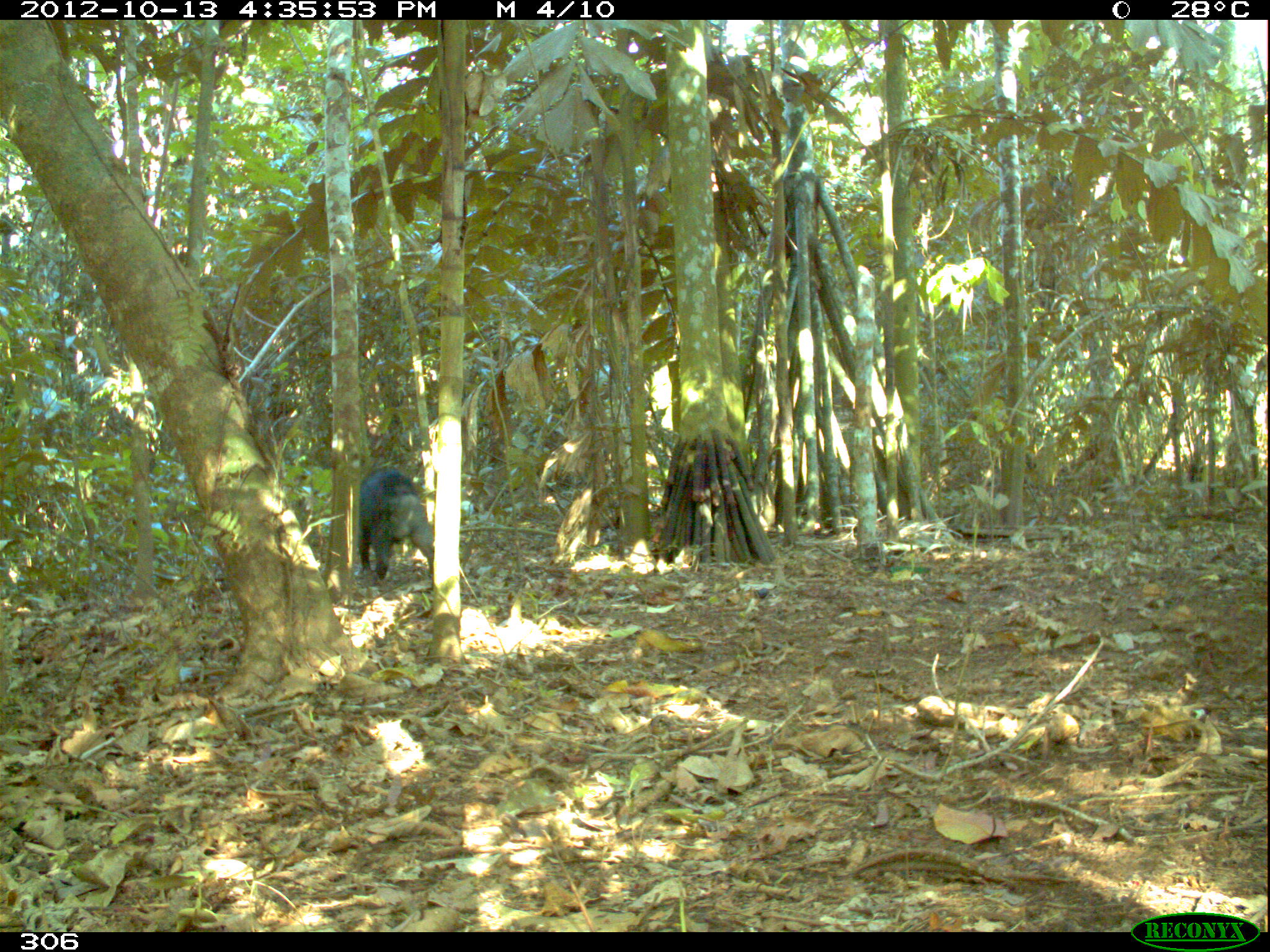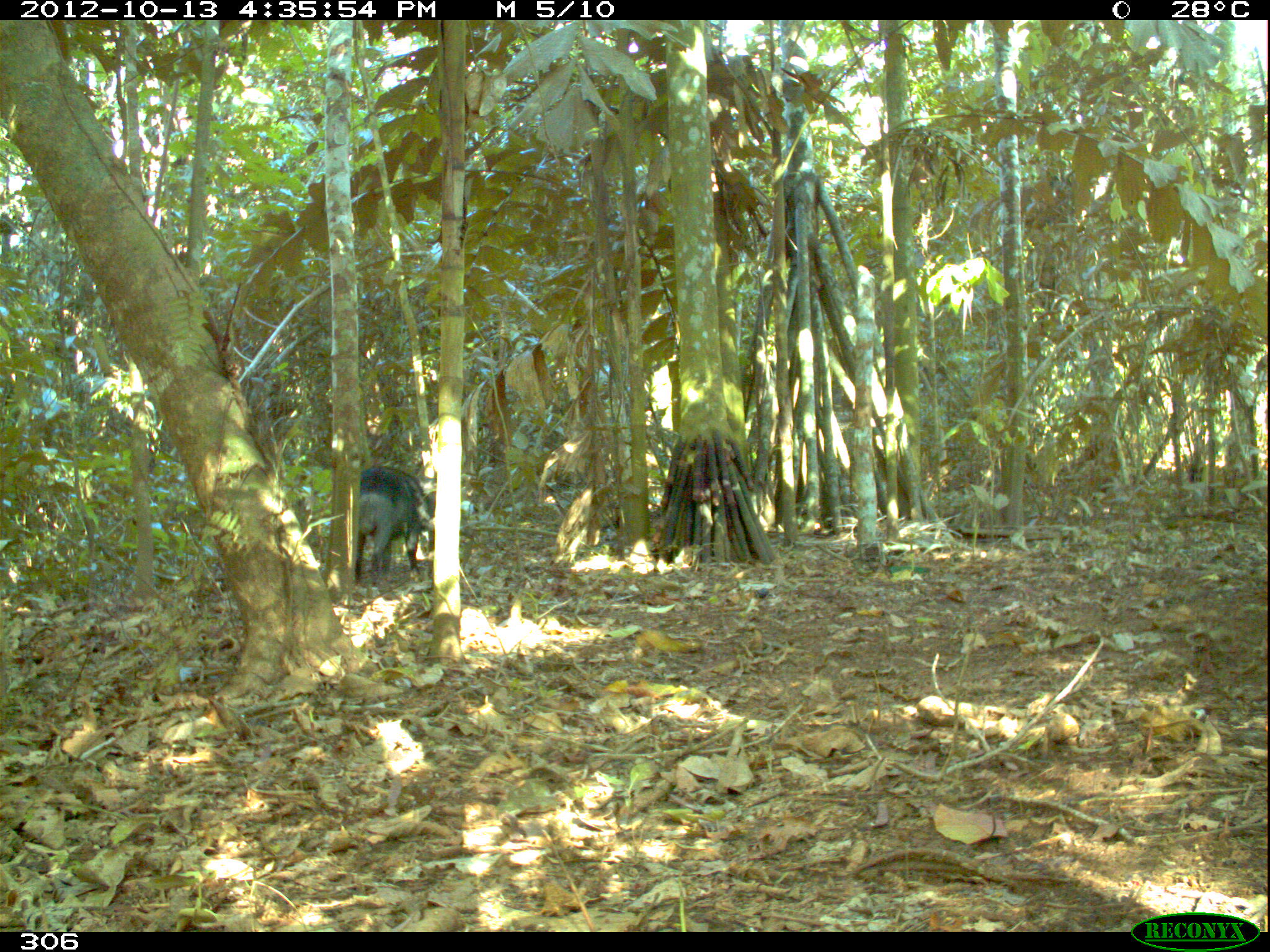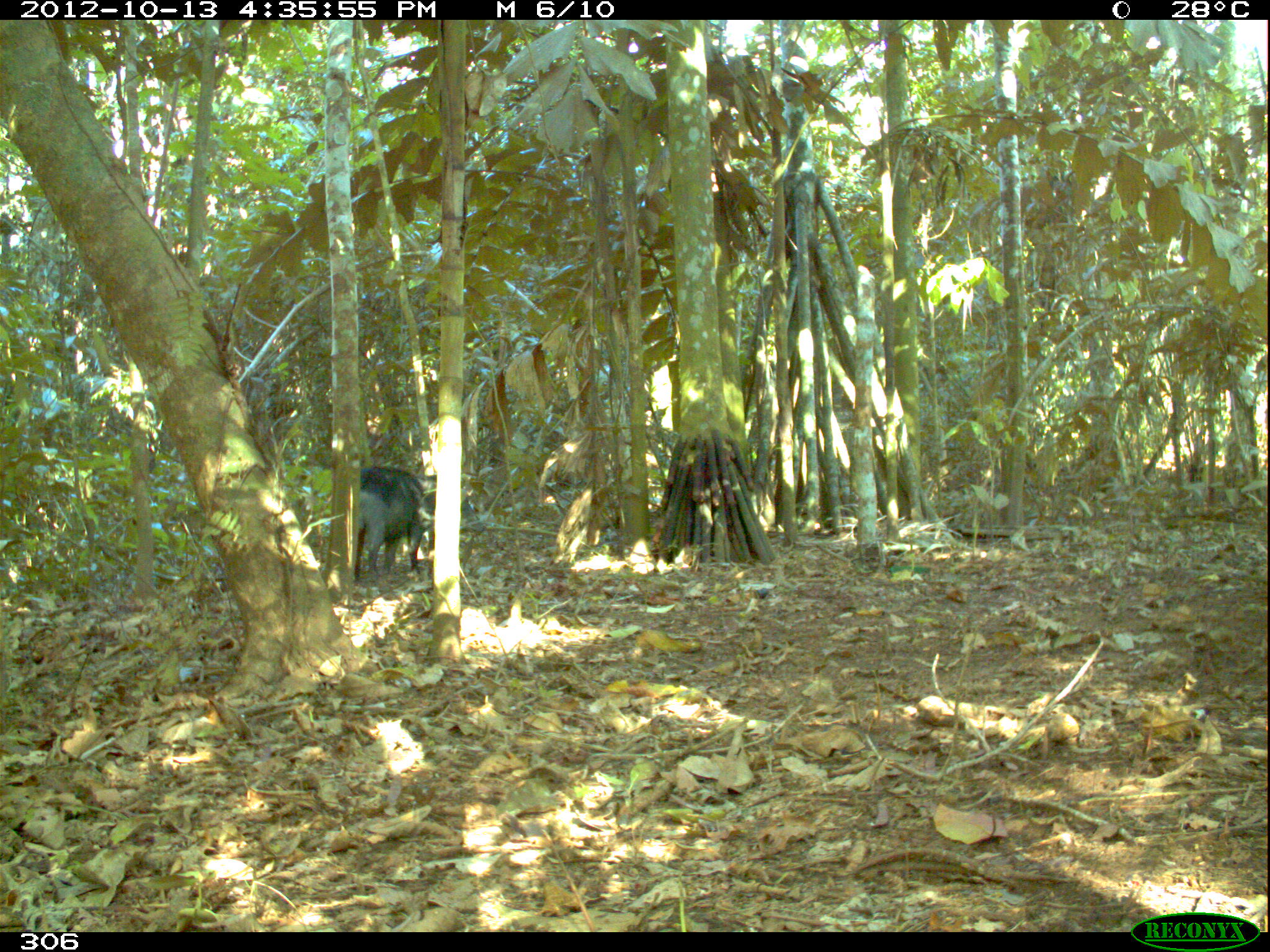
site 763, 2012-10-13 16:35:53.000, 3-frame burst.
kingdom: Animalia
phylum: Chordata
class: Mammalia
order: Artiodactyla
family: Tayassuidae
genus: Tayassu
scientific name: Tayassu pecari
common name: white-lipped peccary